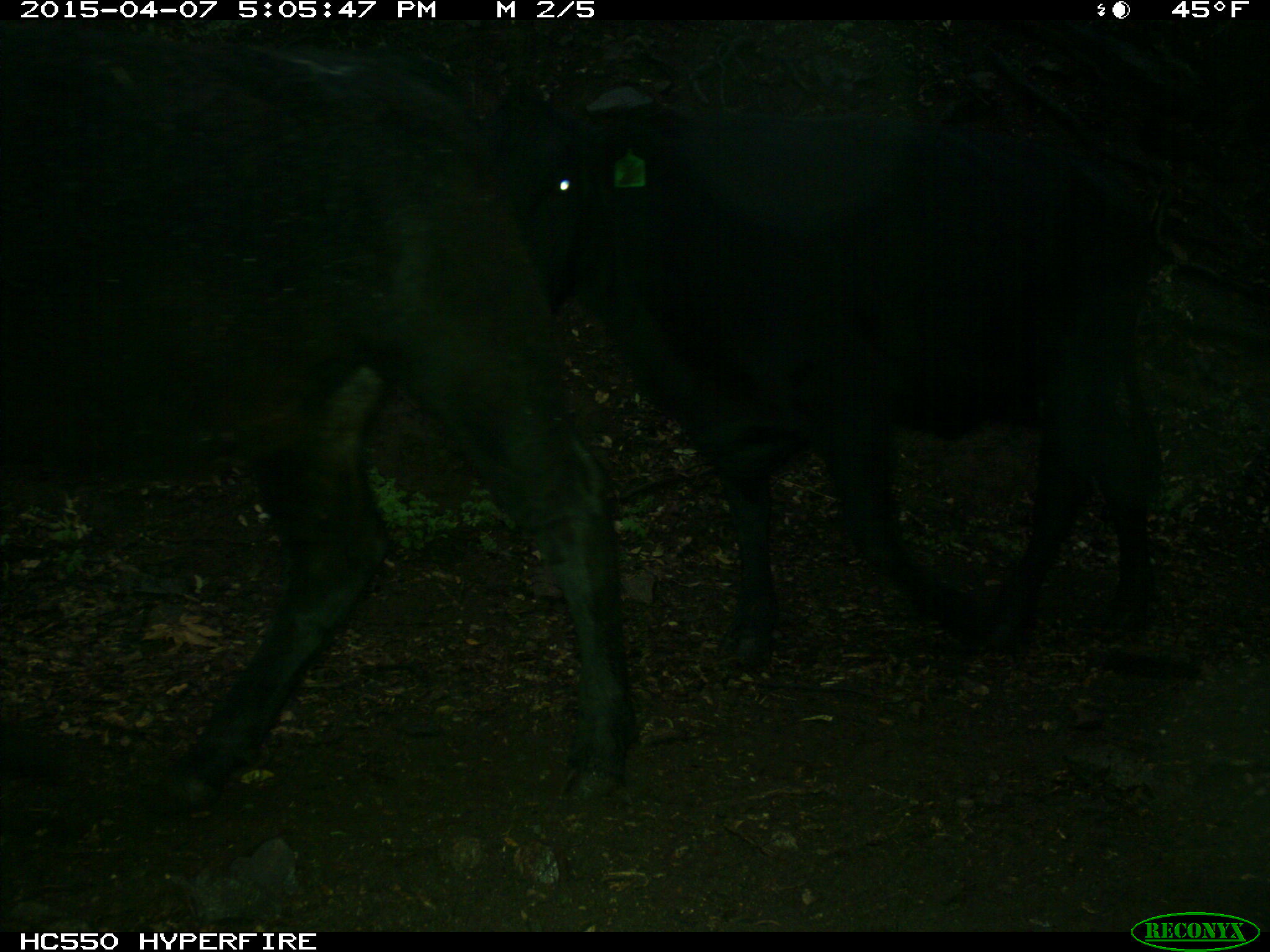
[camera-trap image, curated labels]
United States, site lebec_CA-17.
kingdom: Animalia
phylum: Chordata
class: Mammalia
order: Artiodactyla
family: Bovidae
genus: Bos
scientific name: Bos taurus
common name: domestic cow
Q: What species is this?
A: Bos taurus (domestic cow).